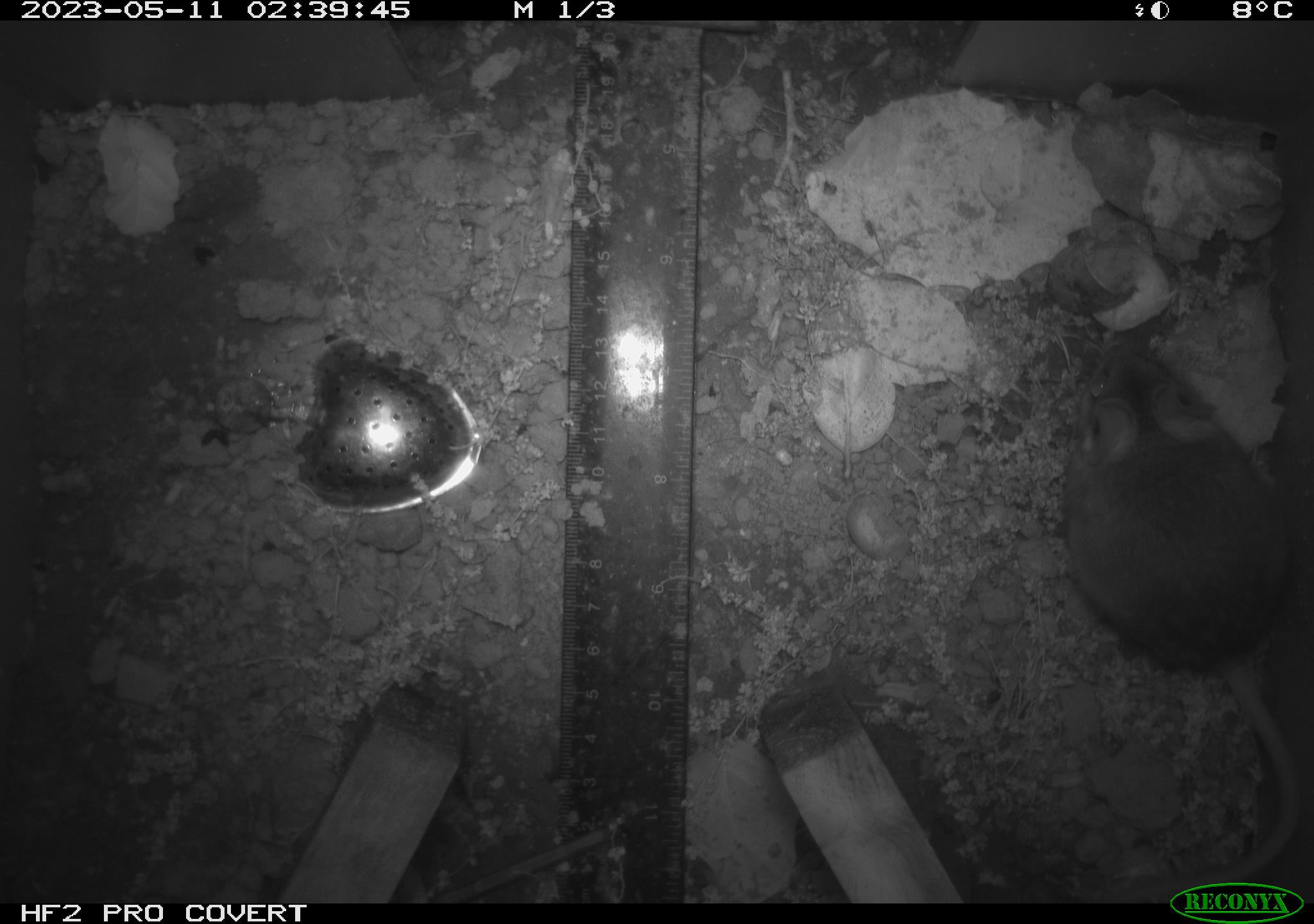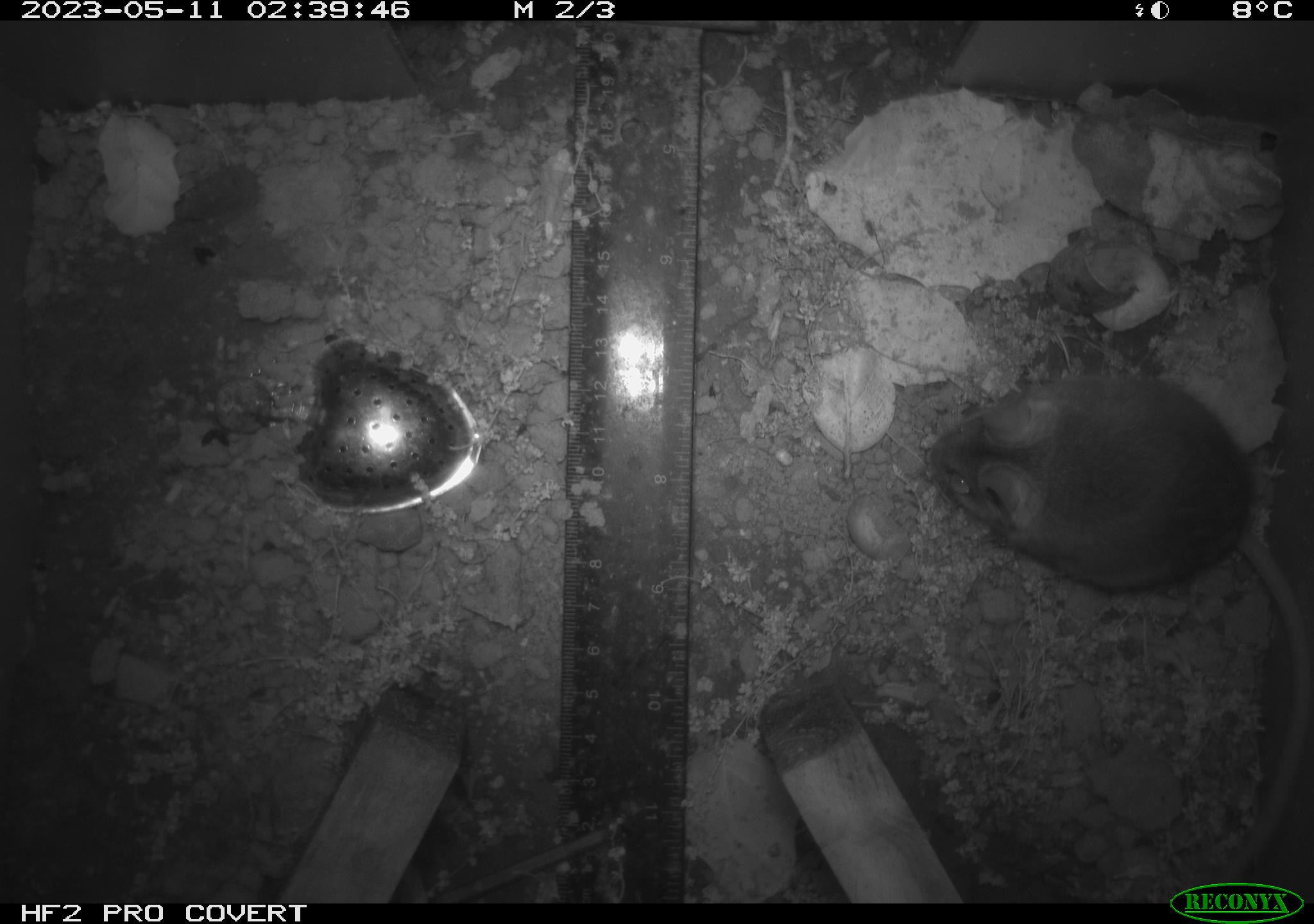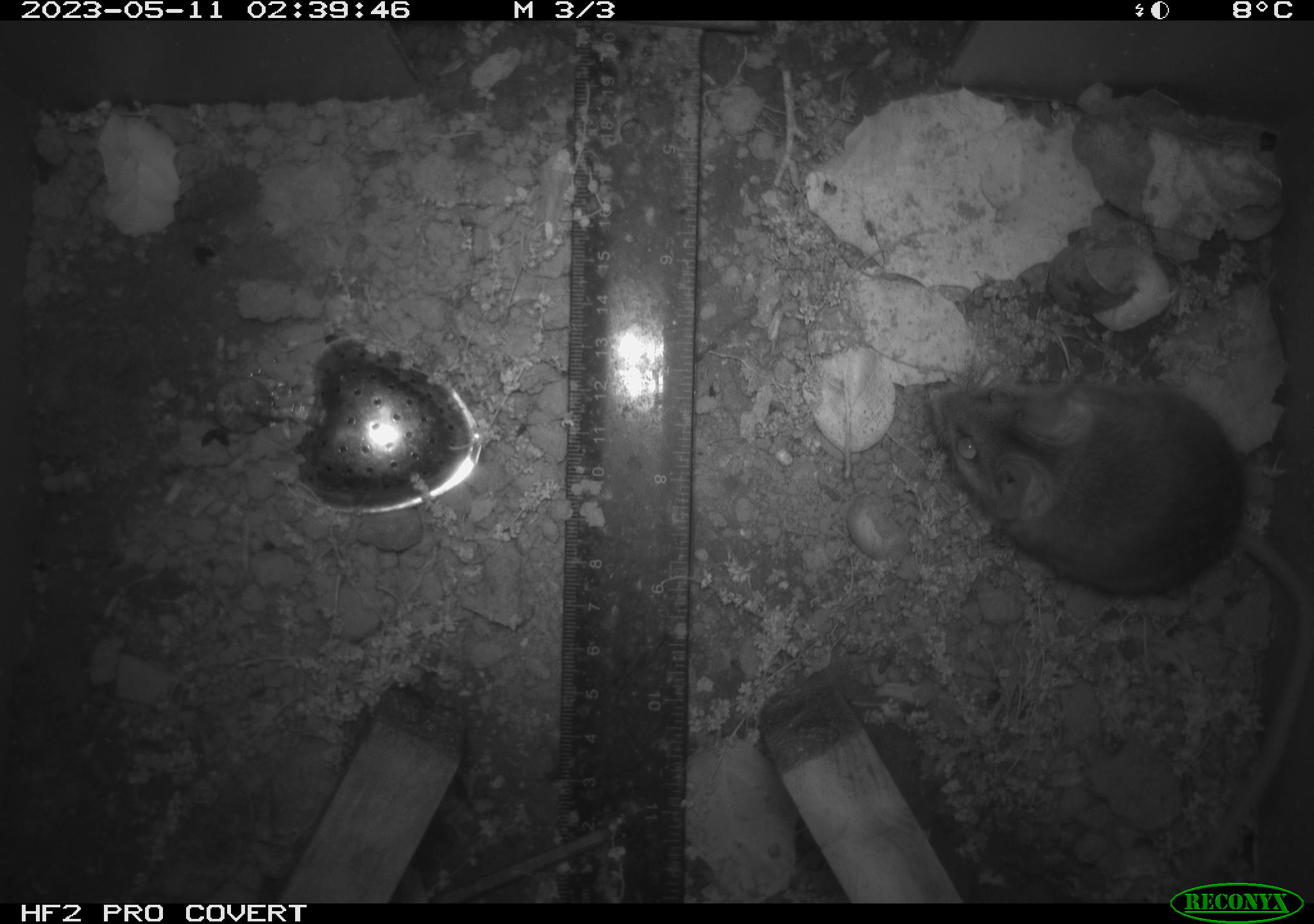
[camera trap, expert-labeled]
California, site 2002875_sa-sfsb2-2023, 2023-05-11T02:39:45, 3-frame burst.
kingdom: Animalia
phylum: Chordata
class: Mammalia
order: Rodentia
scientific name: Rodentia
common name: mouse species